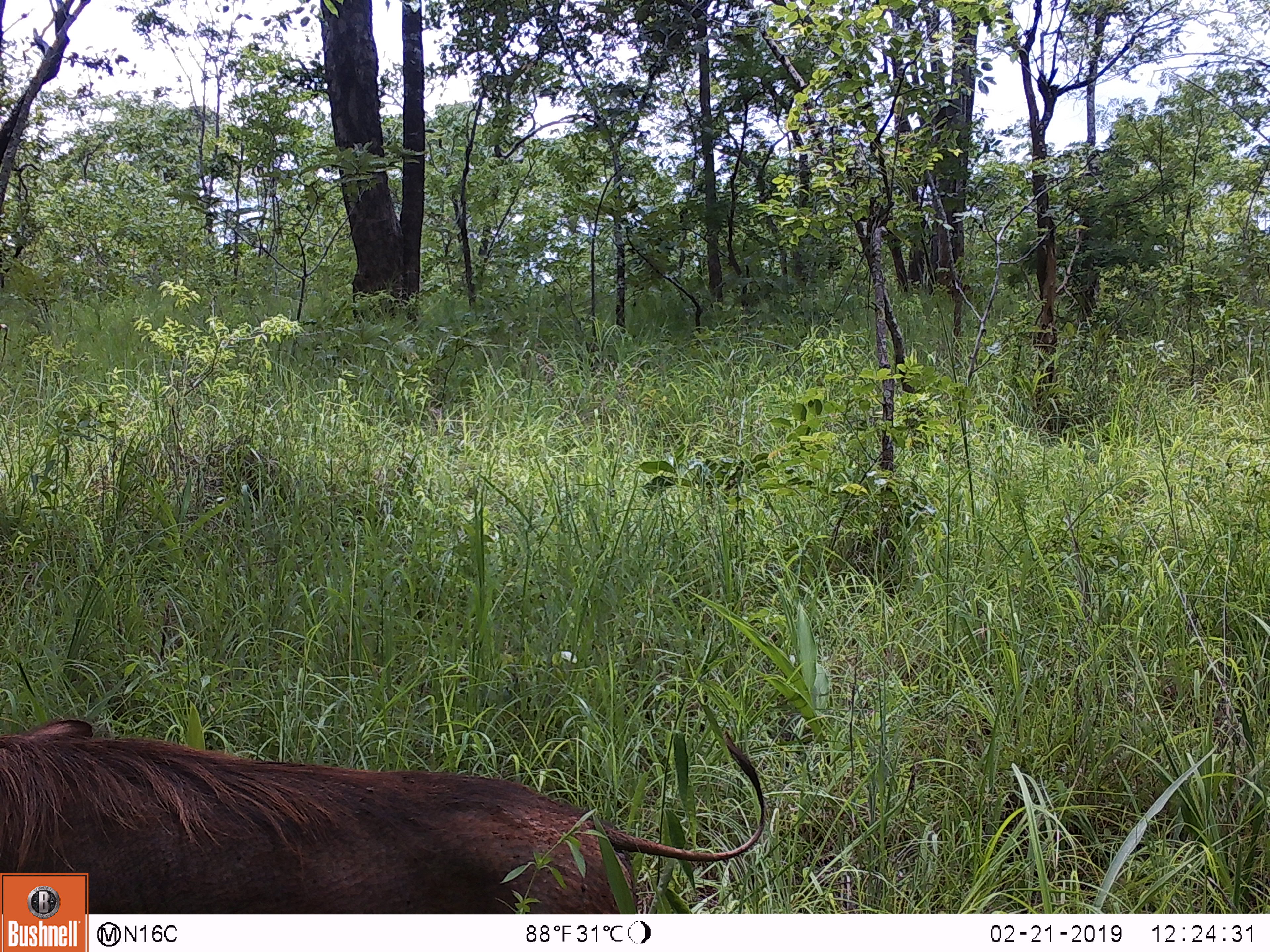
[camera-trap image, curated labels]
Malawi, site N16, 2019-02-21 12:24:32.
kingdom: Animalia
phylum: Chordata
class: Mammalia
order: Artiodactyla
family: Suidae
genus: Phacochoerus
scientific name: Phacochoerus africanus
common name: common warthog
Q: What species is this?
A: Common warthog (Phacochoerus africanus).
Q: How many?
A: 1.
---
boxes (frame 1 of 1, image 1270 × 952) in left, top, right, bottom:
common warthog: 1, 720, 767, 871